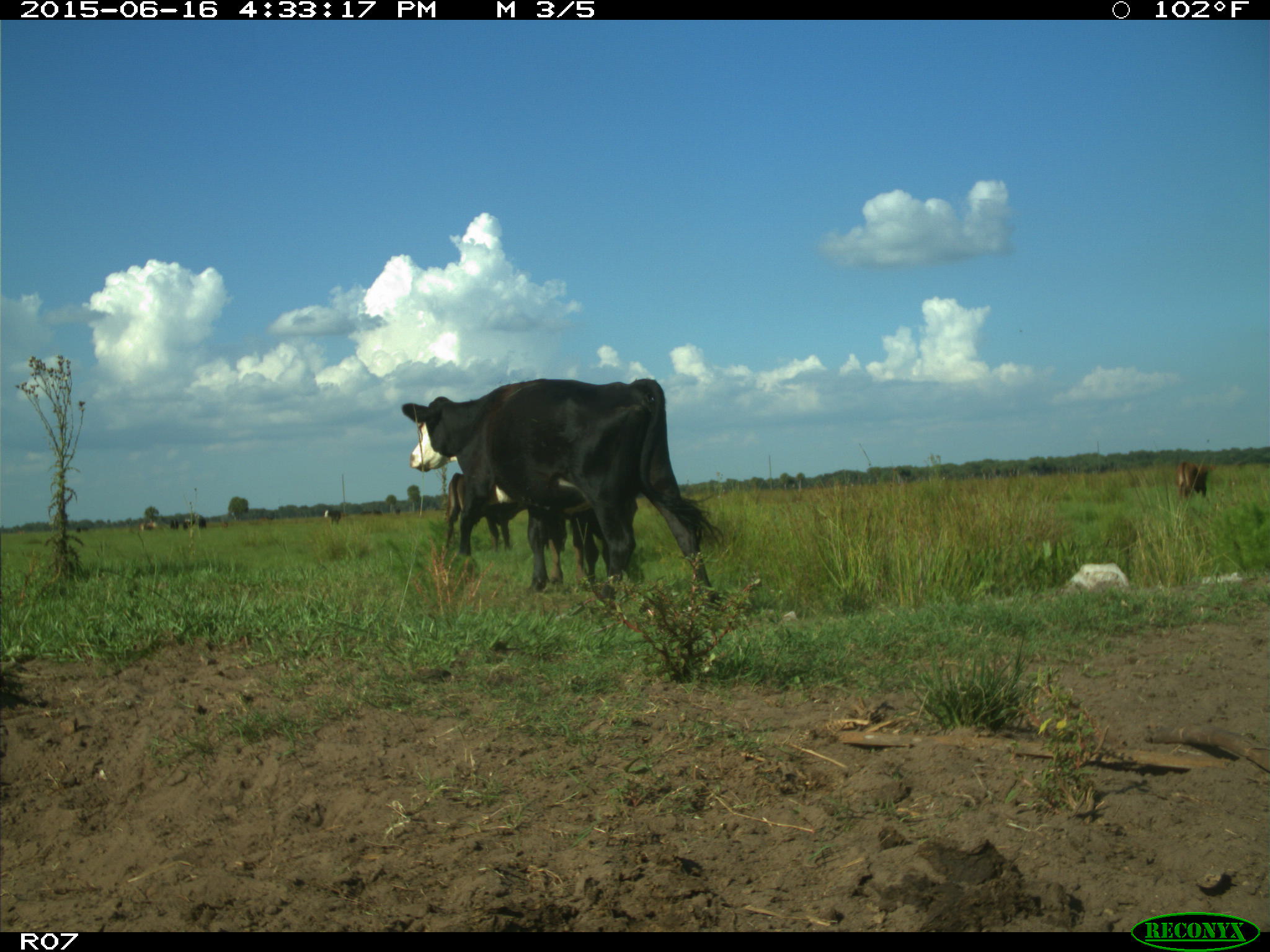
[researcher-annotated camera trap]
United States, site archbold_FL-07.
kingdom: Animalia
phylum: Chordata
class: Mammalia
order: Artiodactyla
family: Bovidae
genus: Bos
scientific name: Bos taurus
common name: domestic cow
Bos taurus (domestic cow).